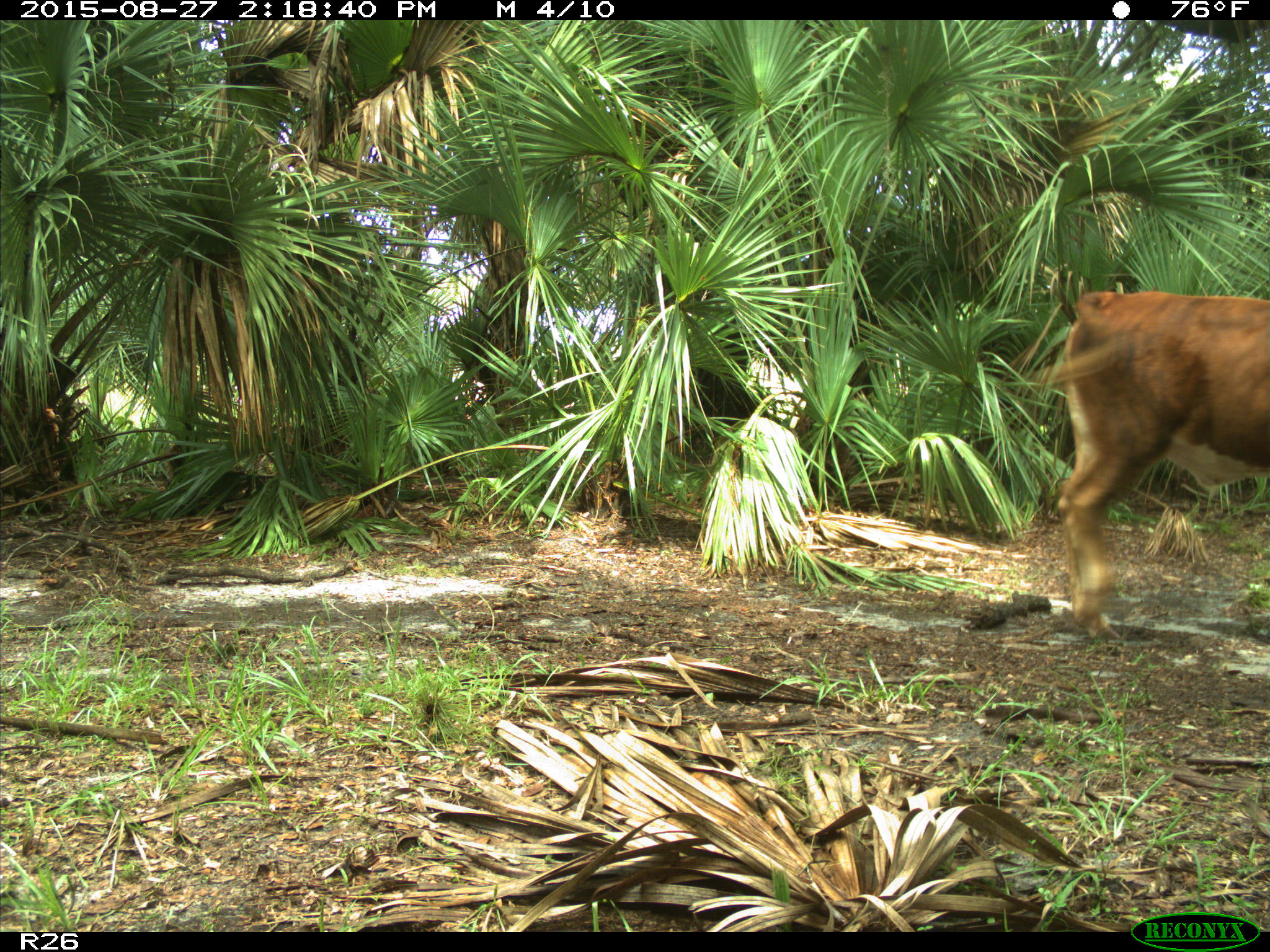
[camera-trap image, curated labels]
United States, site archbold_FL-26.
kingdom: Animalia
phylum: Chordata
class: Mammalia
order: Artiodactyla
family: Bovidae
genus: Bos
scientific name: Bos taurus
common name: domestic cow